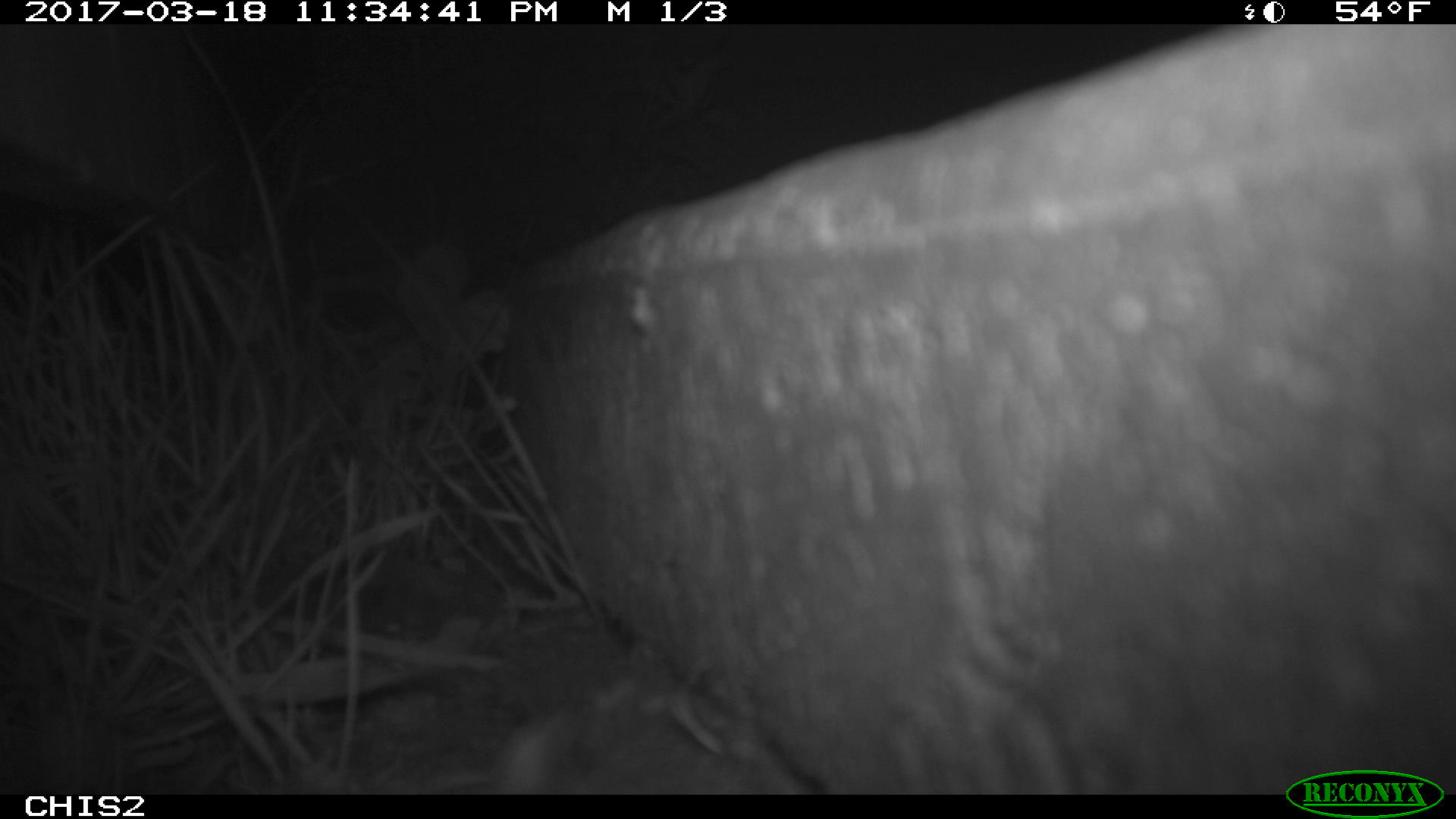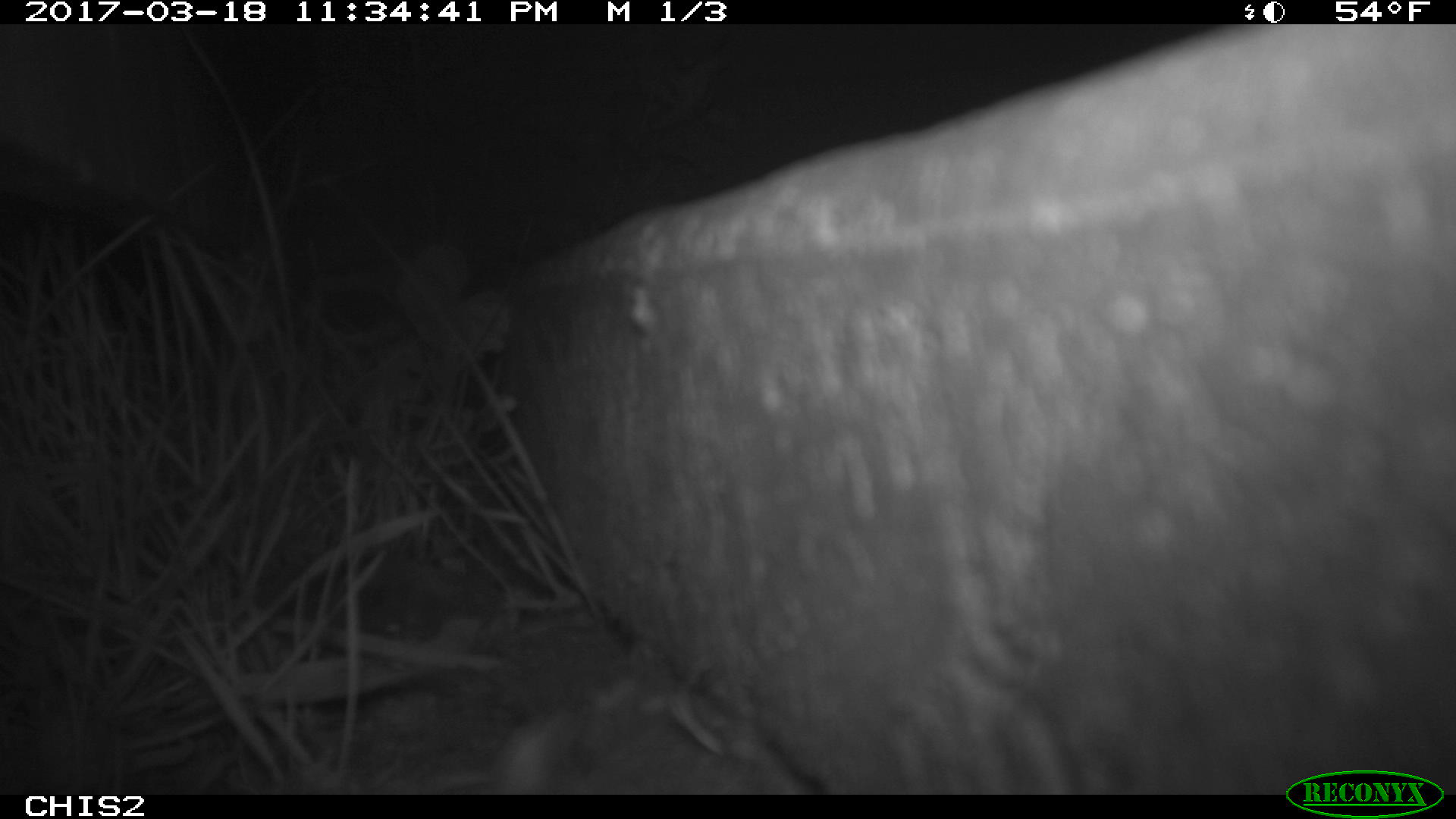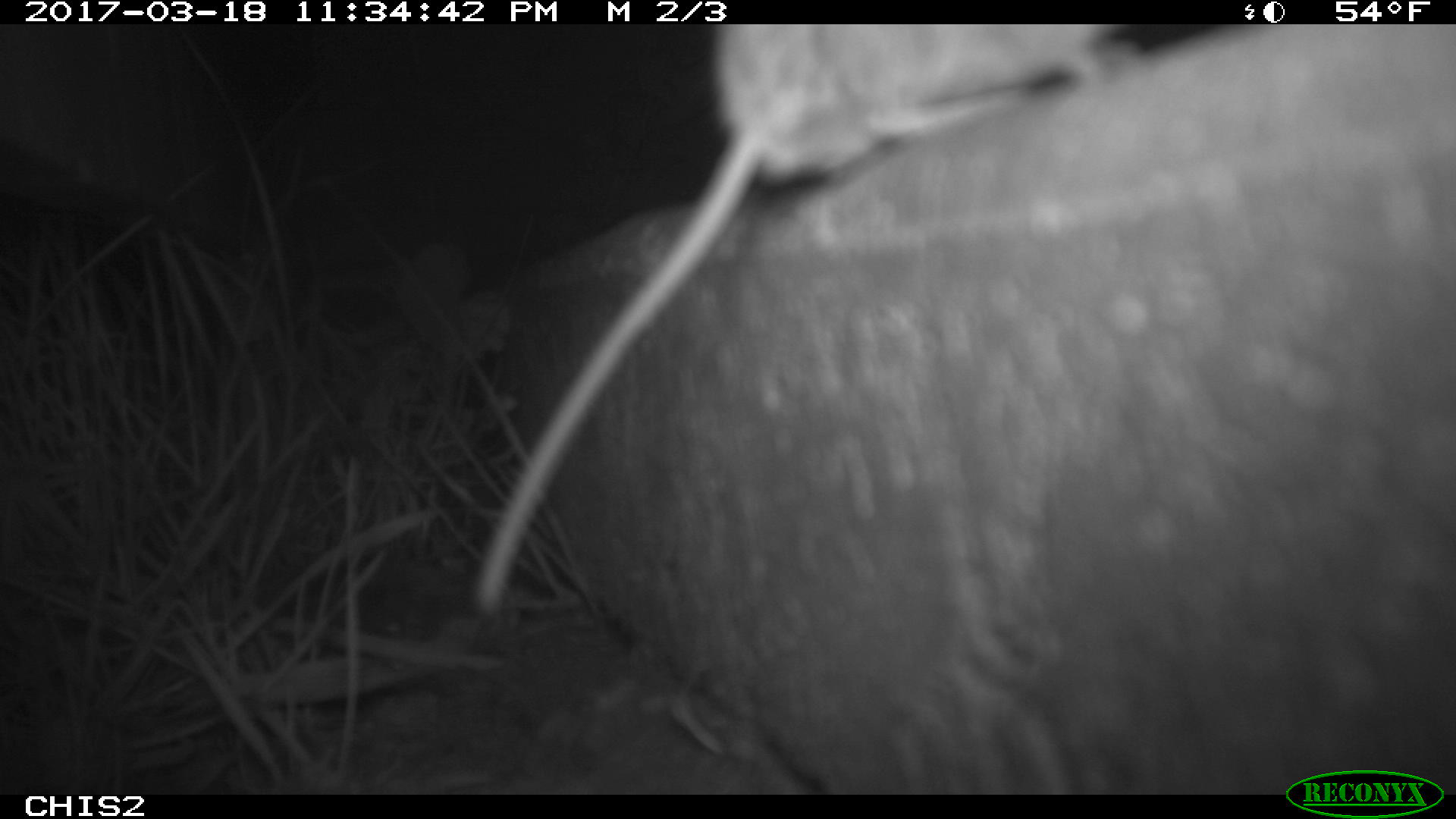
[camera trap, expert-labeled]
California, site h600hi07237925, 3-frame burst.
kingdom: Animalia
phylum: Chordata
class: Mammalia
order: Rodentia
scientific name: Rodentia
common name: rodent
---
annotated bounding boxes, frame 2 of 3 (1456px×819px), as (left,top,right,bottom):
rodent: (474,717,560,795)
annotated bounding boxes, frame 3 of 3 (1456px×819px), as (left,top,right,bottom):
rodent: (473,24,1142,612)